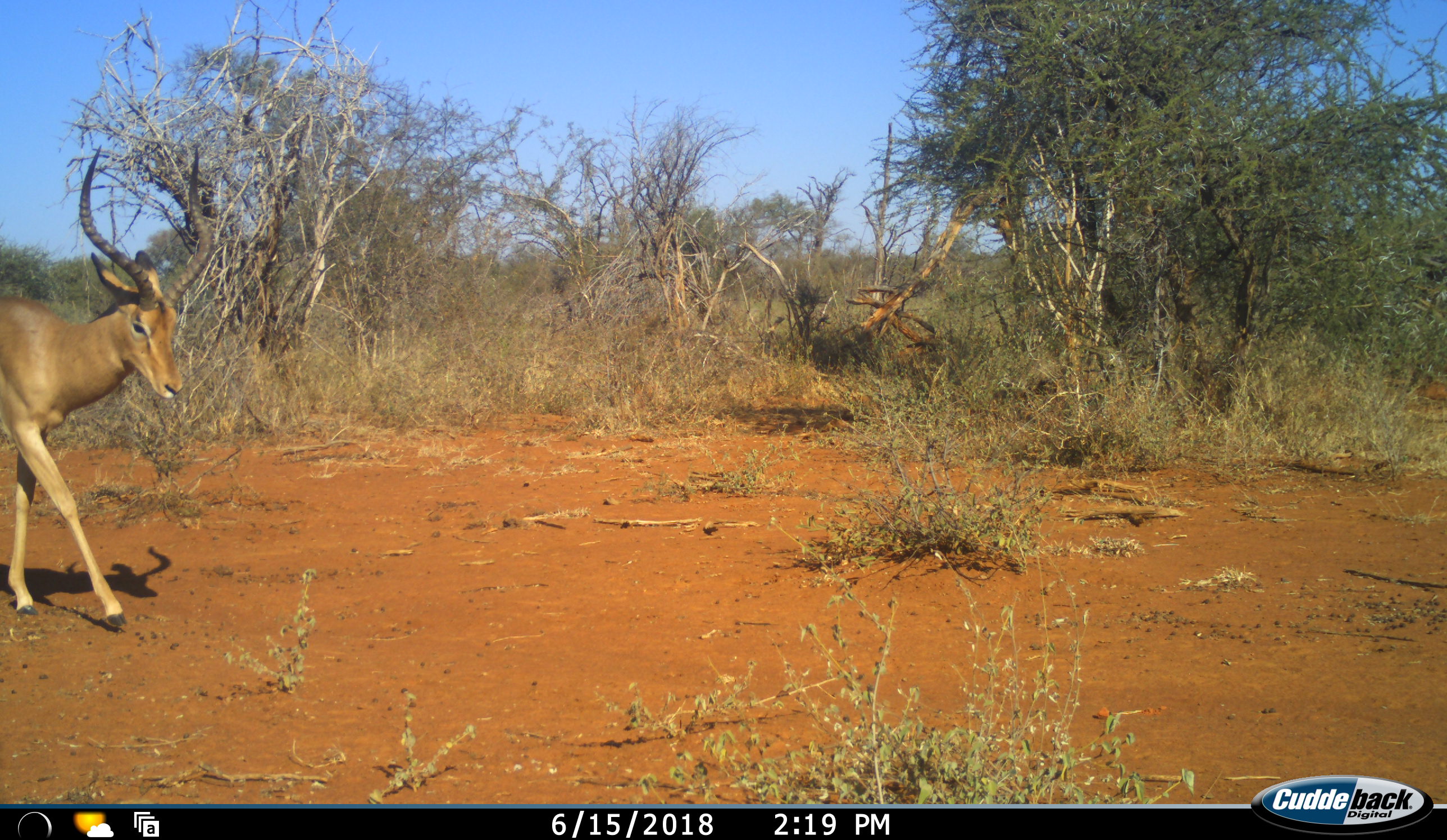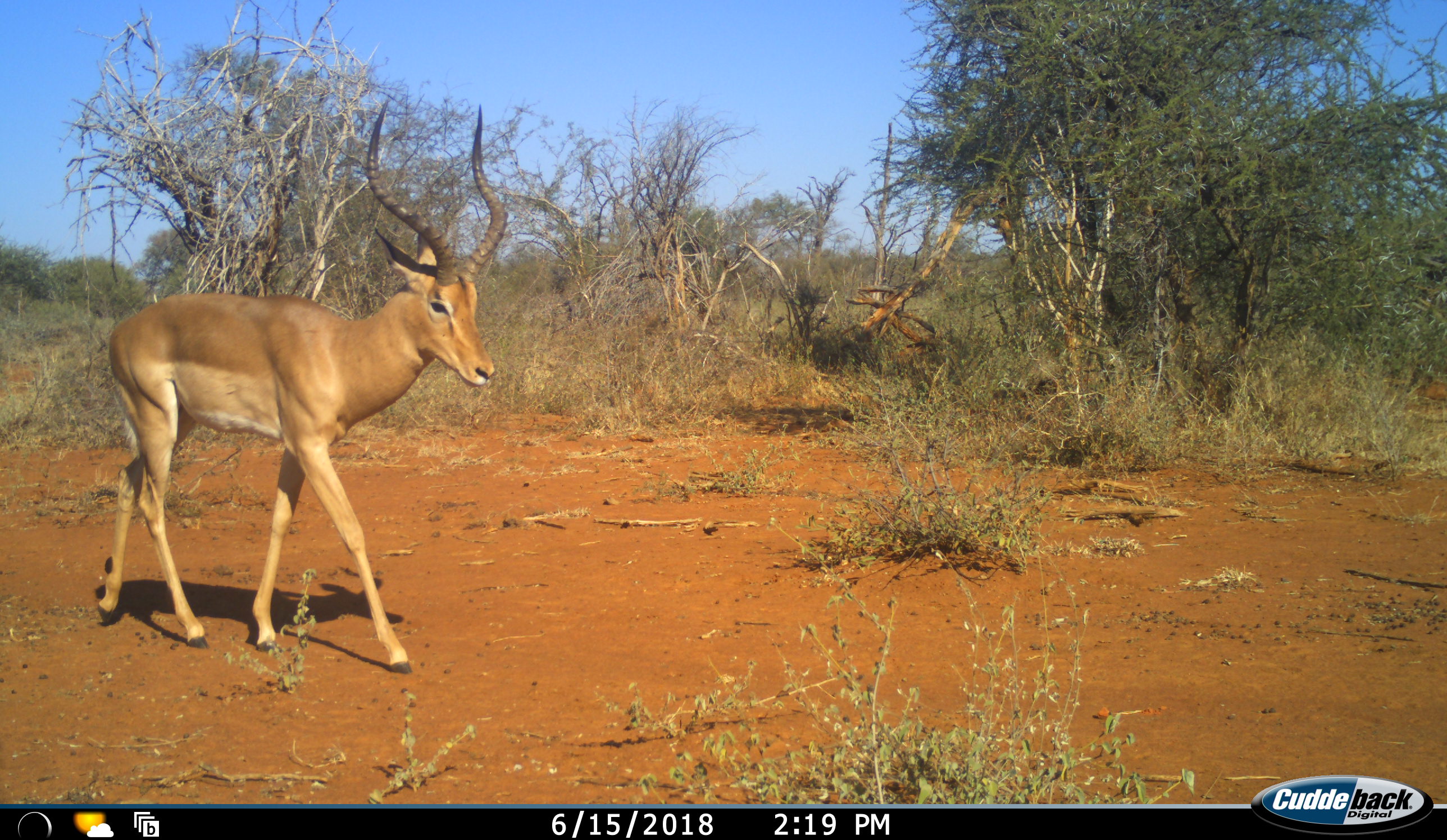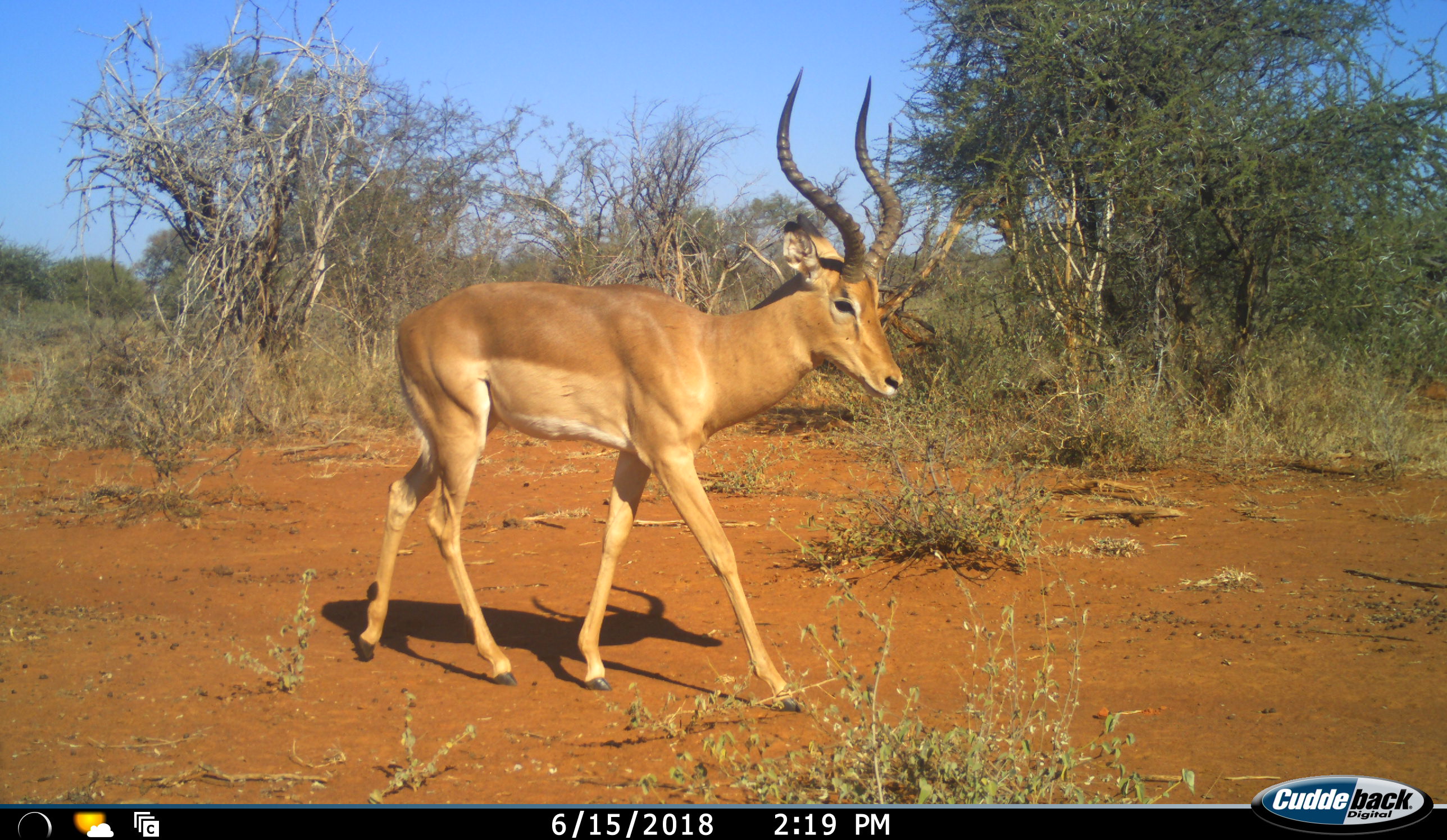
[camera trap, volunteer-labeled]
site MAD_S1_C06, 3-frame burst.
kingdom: Animalia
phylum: Chordata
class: Mammalia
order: Artiodactyla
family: Bovidae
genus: Aepyceros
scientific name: Aepyceros melampus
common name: impala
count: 1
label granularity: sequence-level